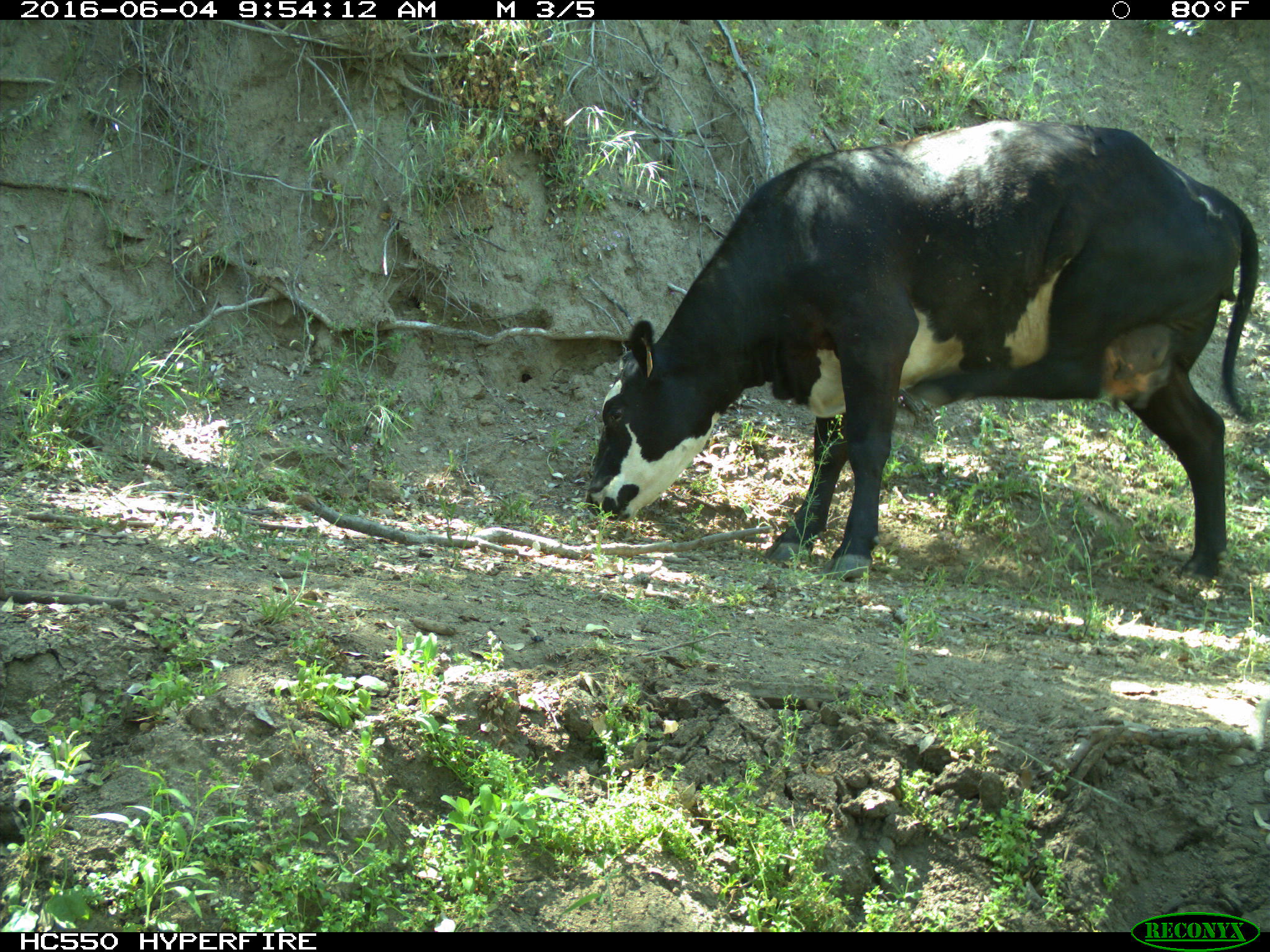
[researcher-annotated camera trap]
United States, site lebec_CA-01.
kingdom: Animalia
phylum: Chordata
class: Mammalia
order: Artiodactyla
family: Bovidae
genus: Bos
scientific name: Bos taurus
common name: domestic cow